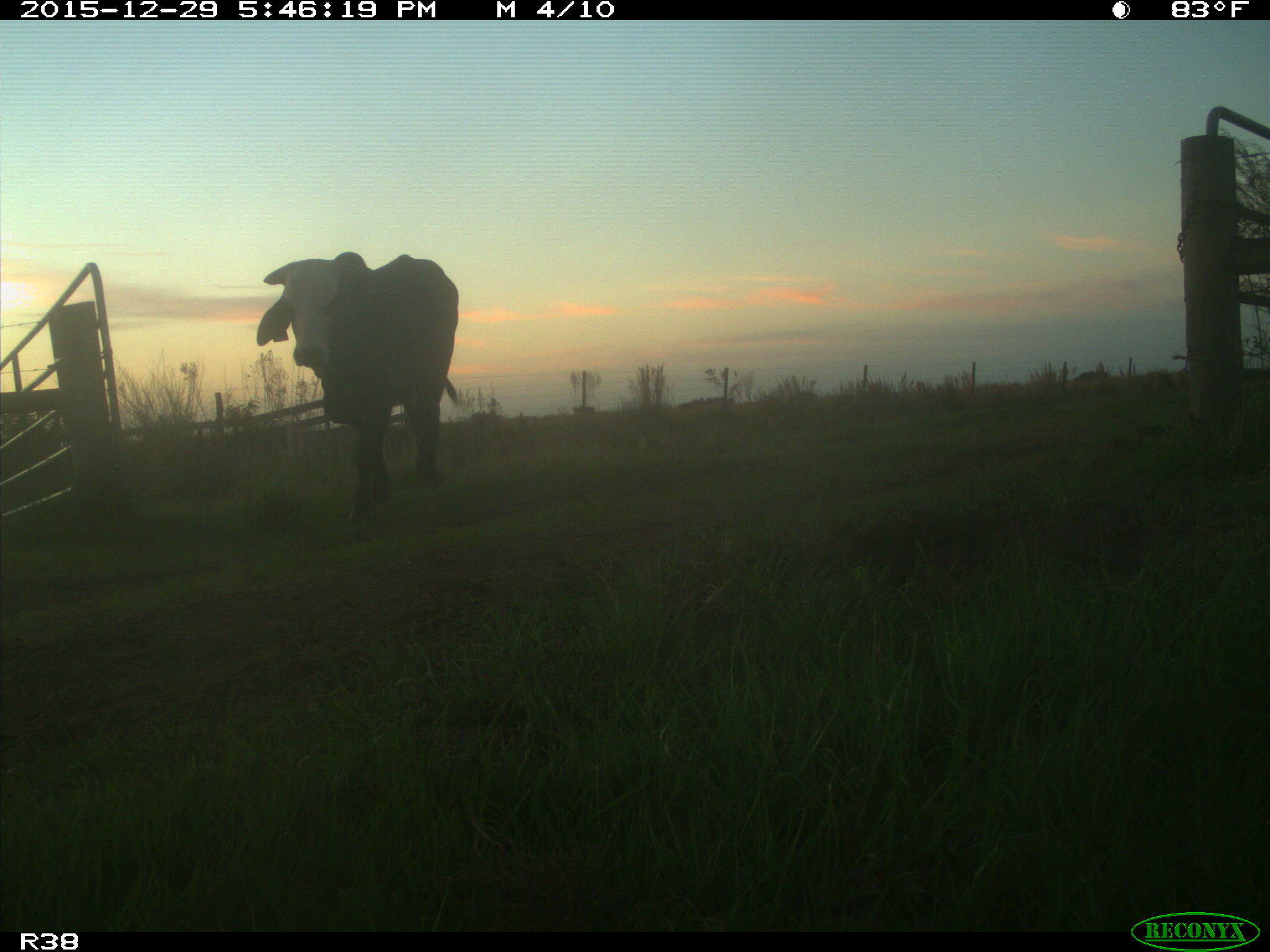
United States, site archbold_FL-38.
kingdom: Animalia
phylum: Chordata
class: Mammalia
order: Artiodactyla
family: Bovidae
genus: Bos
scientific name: Bos taurus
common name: domestic cow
Bos taurus (domestic cow).